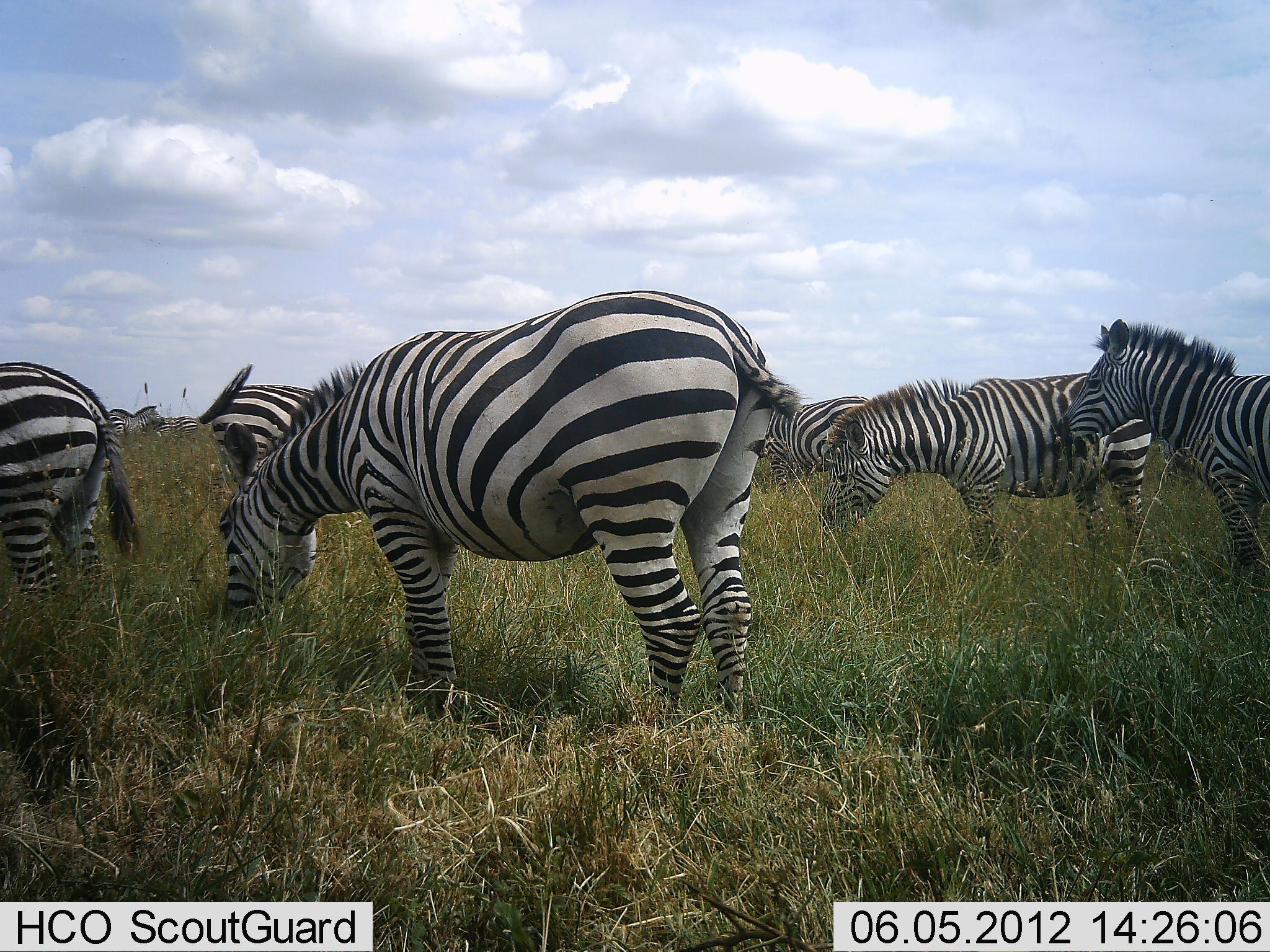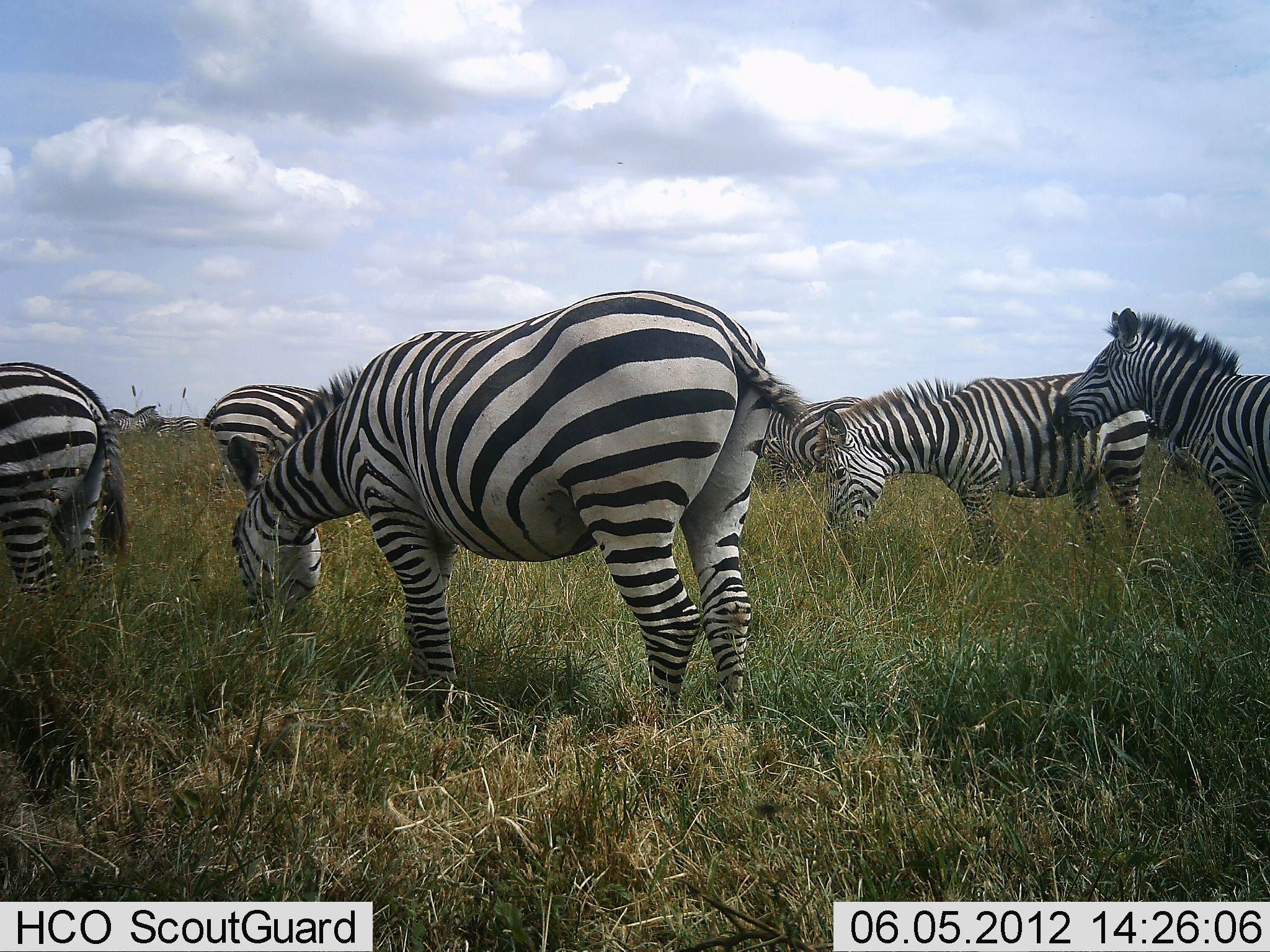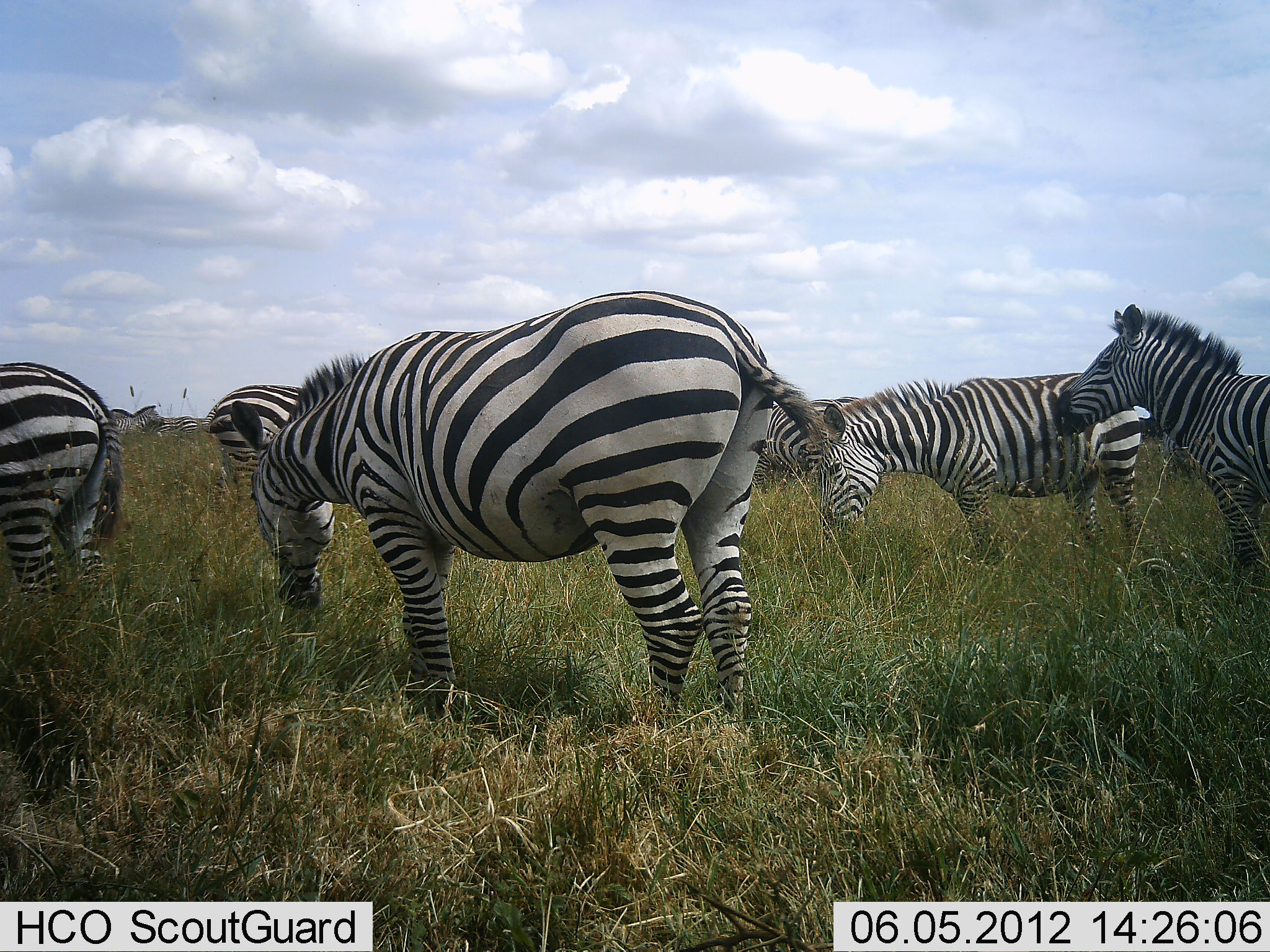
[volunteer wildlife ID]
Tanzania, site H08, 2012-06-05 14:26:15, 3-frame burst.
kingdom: Animalia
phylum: Chordata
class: Mammalia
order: Perissodactyla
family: Equidae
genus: Equus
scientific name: Equus quagga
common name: plains zebra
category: zebra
Zebra (plains zebra) (Equus quagga), count 8. Behavior (volunteer vote fractions): standing 60%, resting 0%, moving 10%, interacting 10%. Young present (vote fraction): 0%. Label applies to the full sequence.